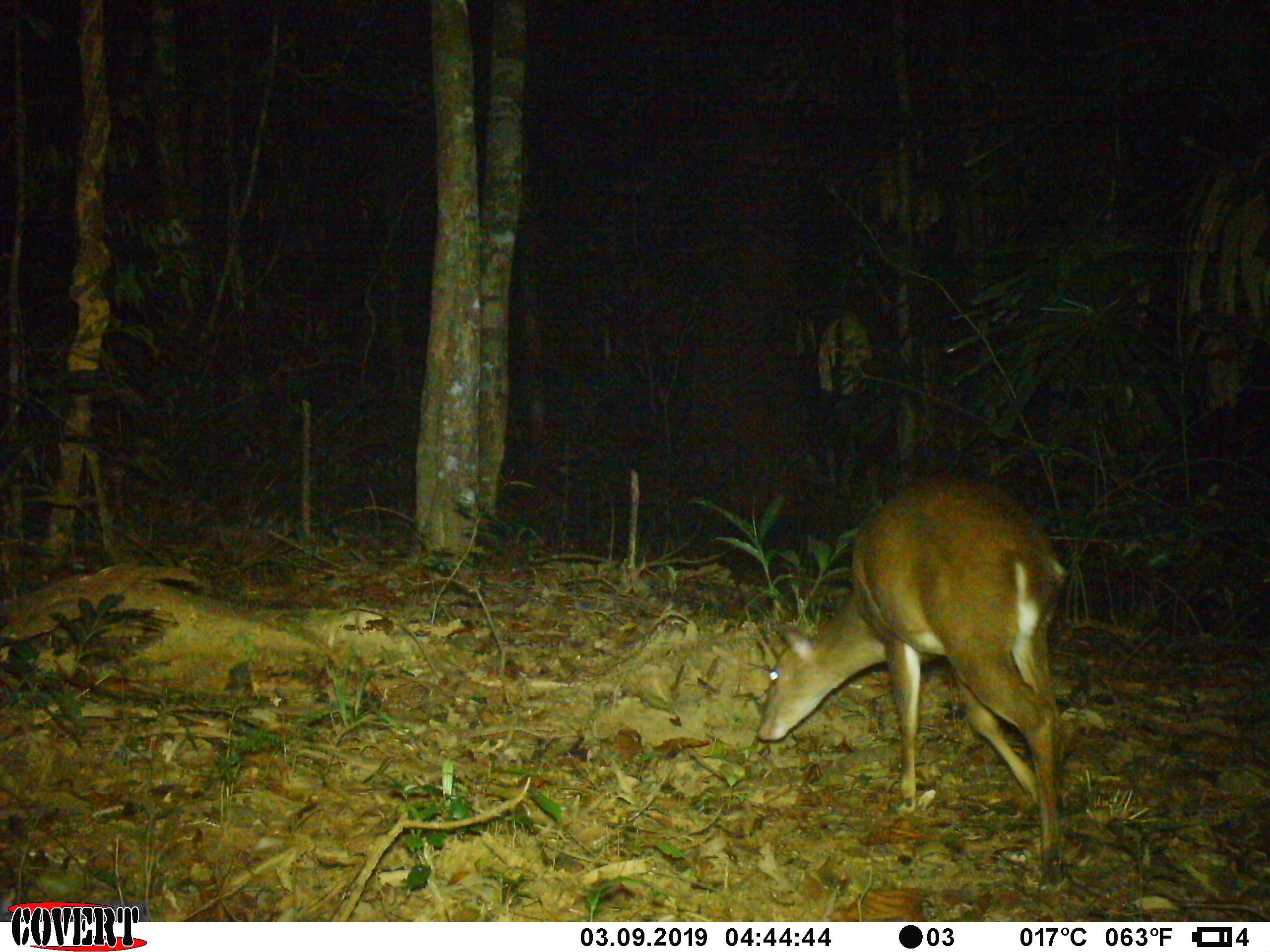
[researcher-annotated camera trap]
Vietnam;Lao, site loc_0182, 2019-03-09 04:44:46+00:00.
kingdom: Animalia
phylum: Chordata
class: Mammalia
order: Artiodactyla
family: Cervidae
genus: Muntiacus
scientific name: Muntiacus vuquangensis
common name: large-antlered muntjac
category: large antlered muntjac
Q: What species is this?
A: Large antlered muntjac (large-antlered muntjac) (Muntiacus vuquangensis).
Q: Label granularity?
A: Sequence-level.